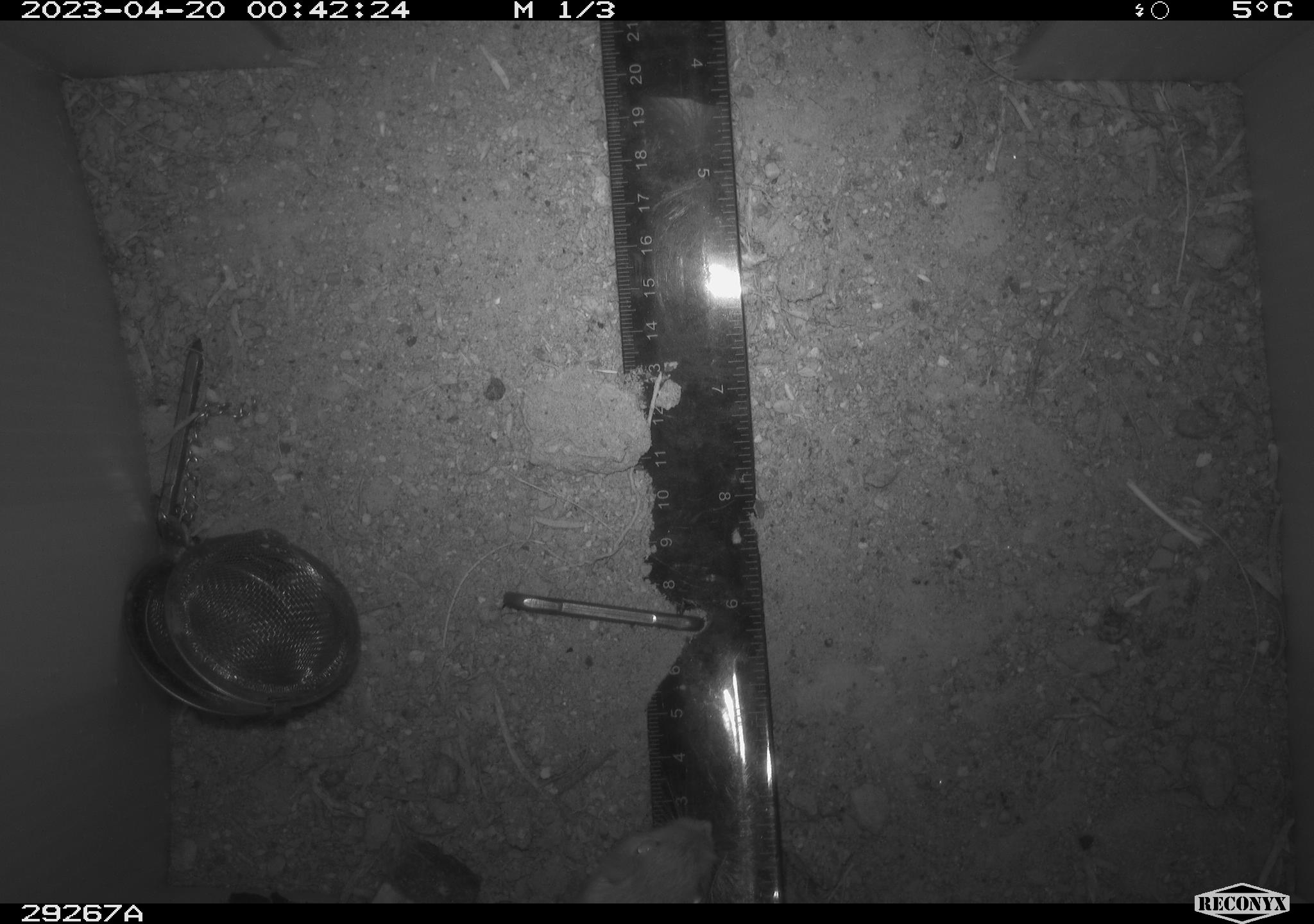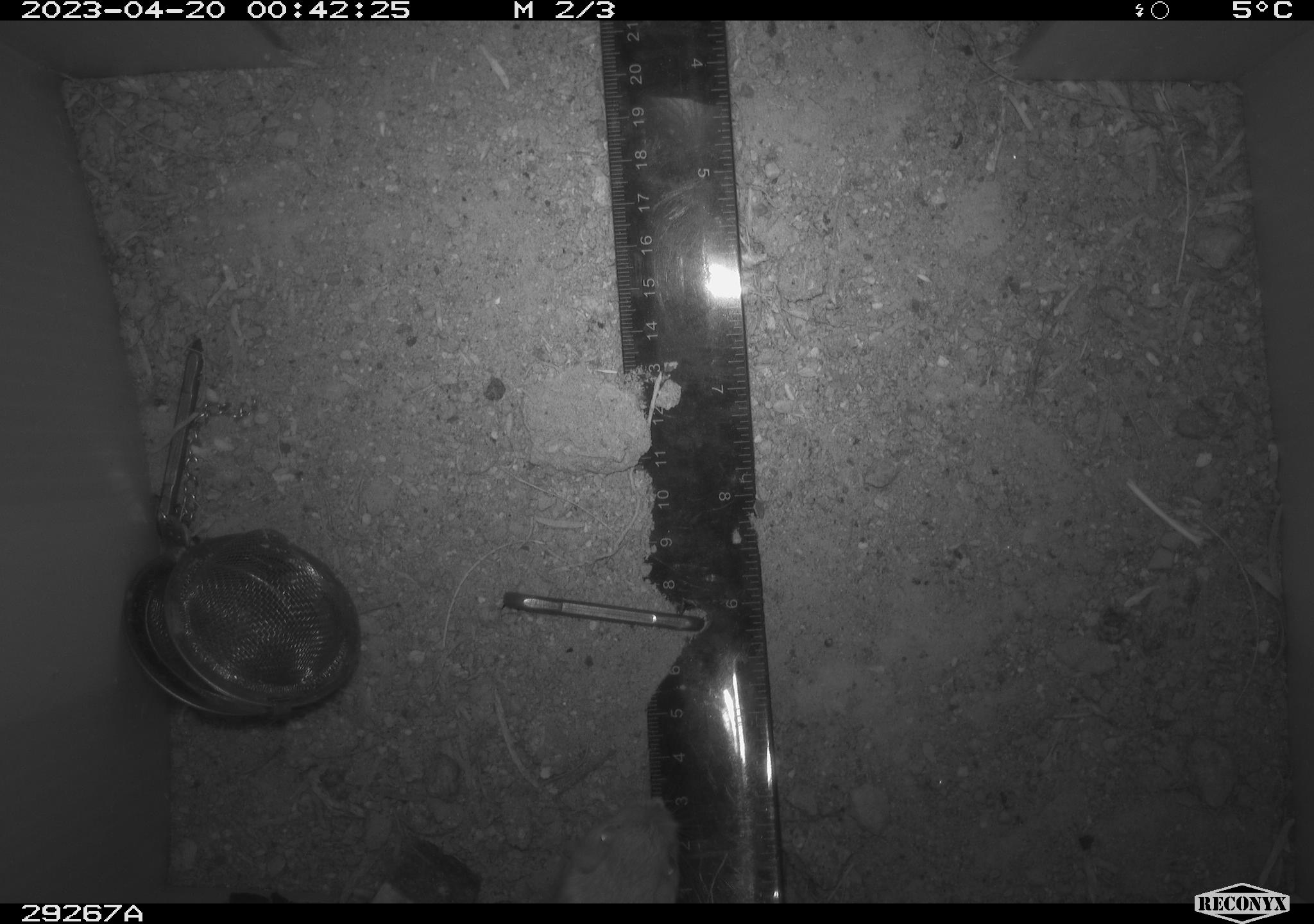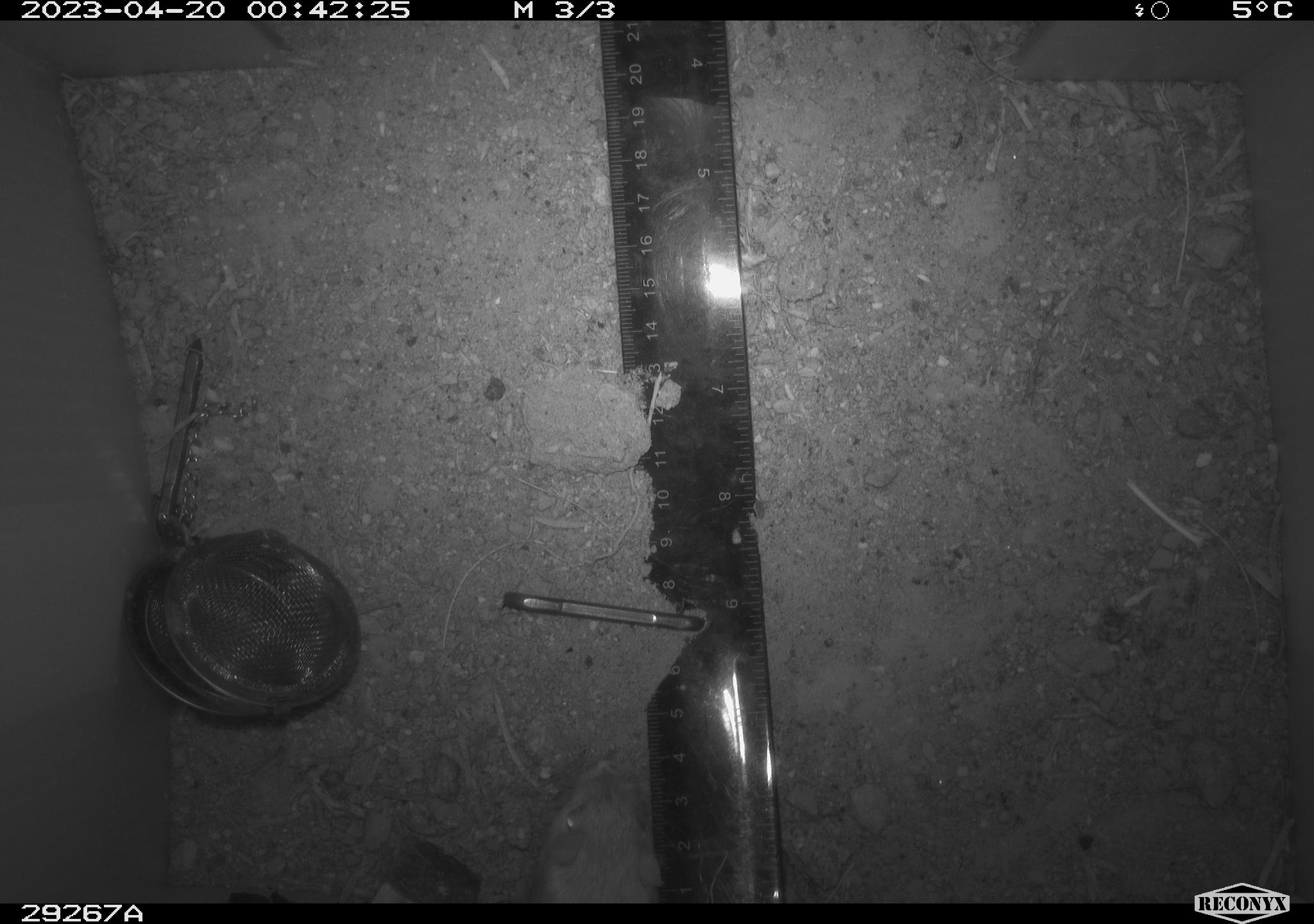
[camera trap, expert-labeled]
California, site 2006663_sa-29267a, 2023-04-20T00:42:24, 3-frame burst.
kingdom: Animalia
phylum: Chordata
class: Mammalia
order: Rodentia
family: Heteromyidae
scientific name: Heteromyidae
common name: kangaroo rats and pocket mice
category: heteromyidae family